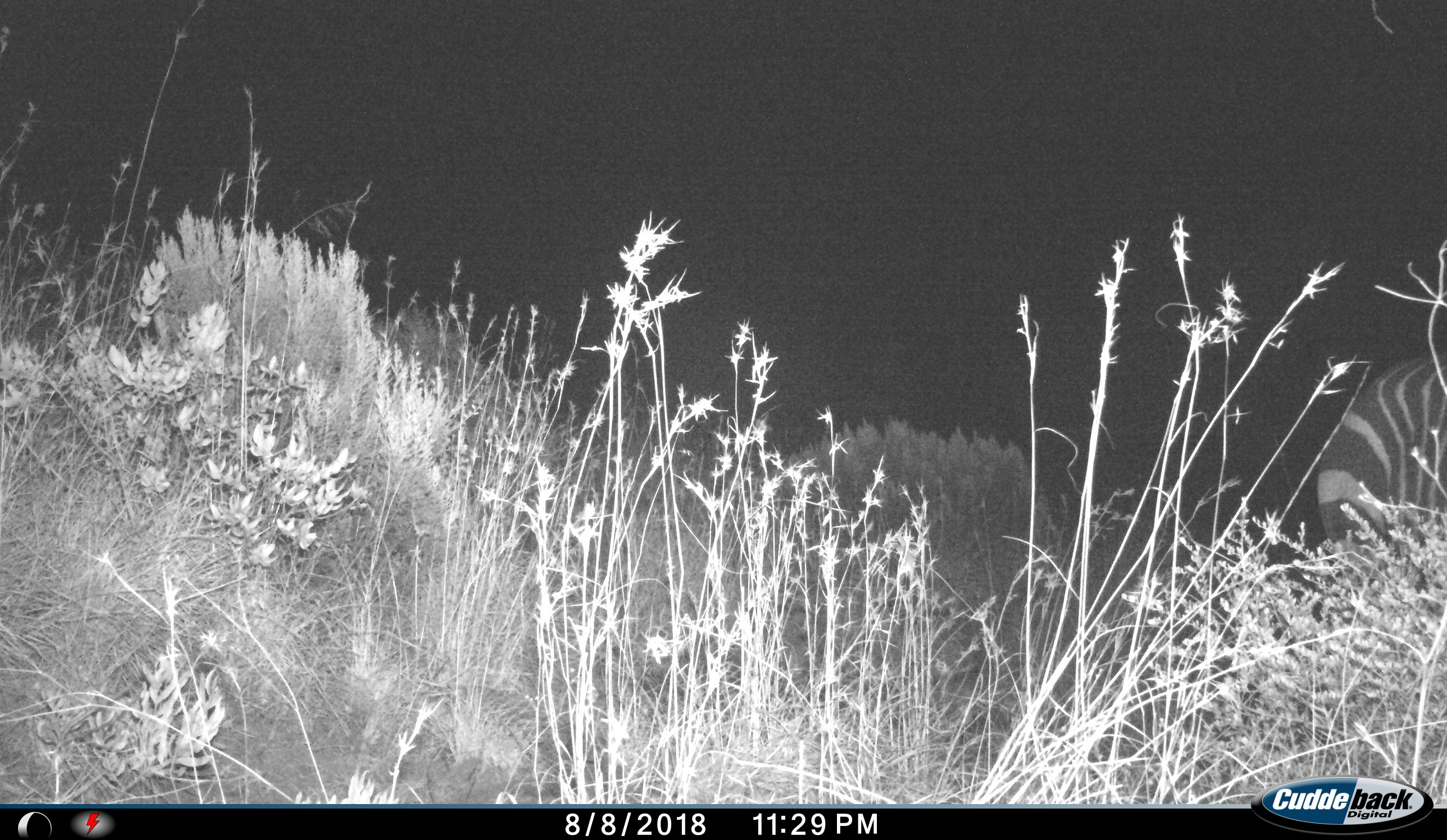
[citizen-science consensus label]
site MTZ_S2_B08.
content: unidentified animal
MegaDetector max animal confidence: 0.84